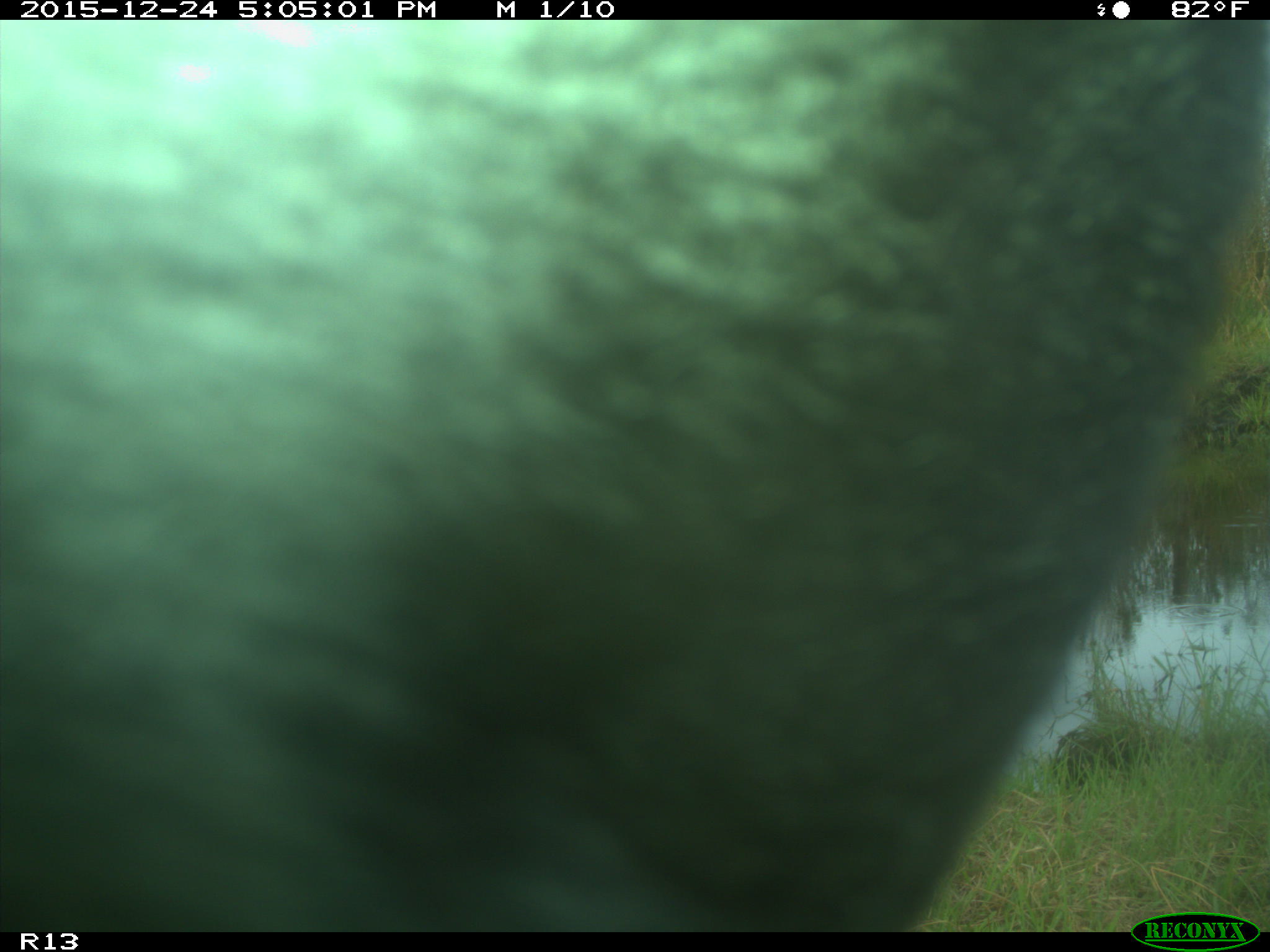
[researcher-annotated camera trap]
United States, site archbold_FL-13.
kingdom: Animalia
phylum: Chordata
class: Mammalia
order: Artiodactyla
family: Bovidae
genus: Bos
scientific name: Bos taurus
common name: domestic cow